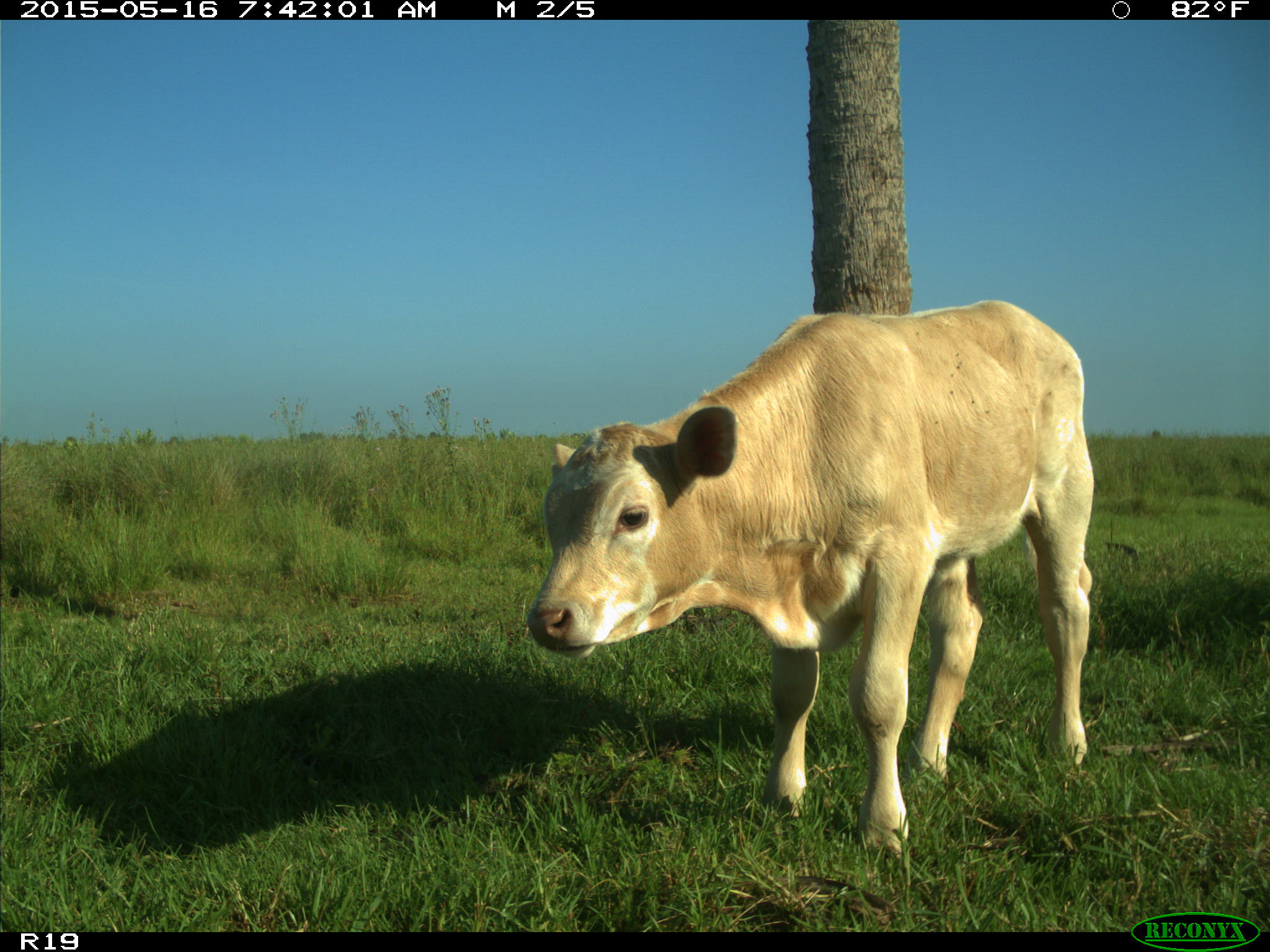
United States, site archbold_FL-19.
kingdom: Animalia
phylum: Chordata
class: Mammalia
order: Artiodactyla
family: Bovidae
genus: Bos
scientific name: Bos taurus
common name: domestic cow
Bos taurus (domestic cow).